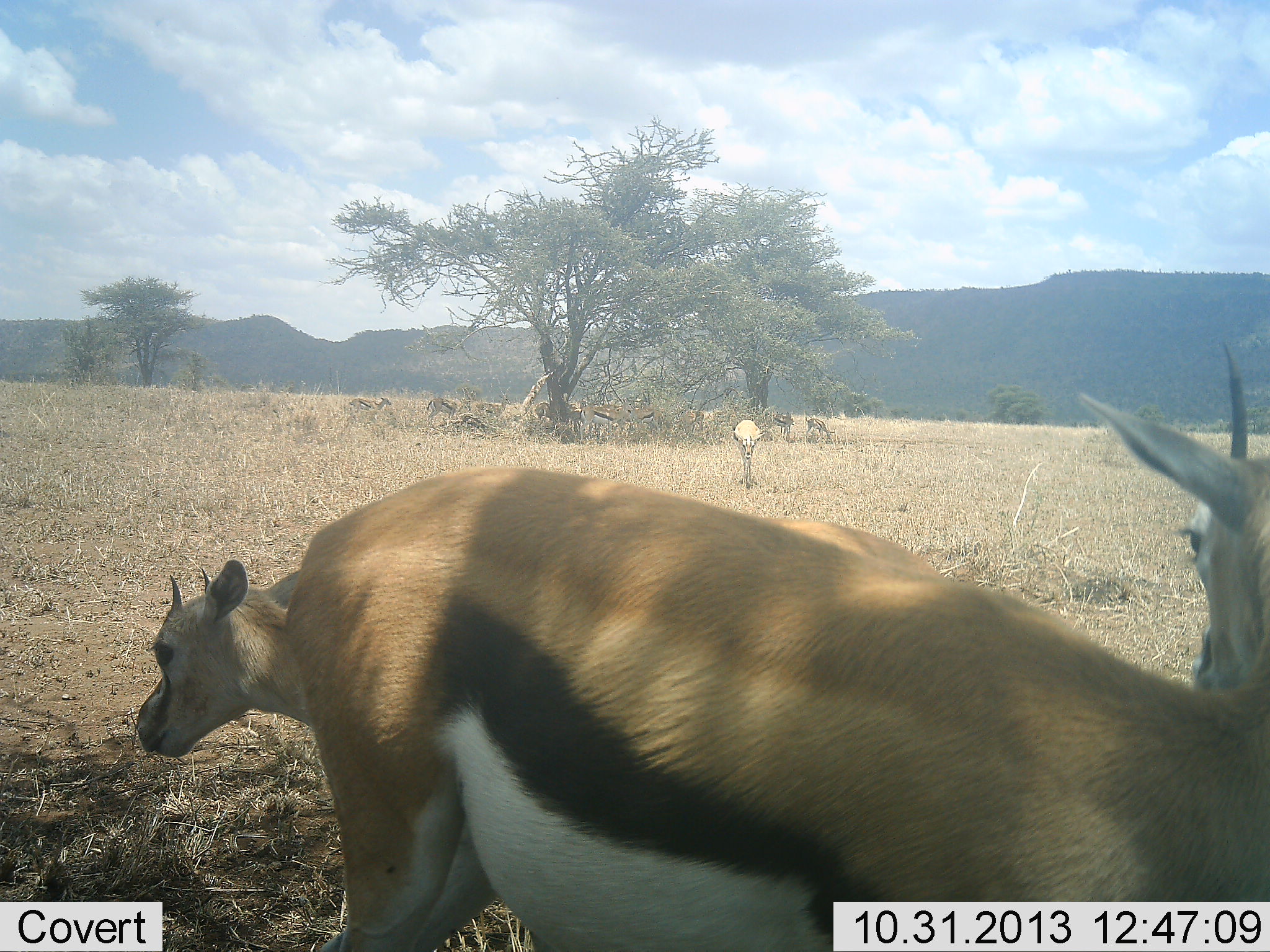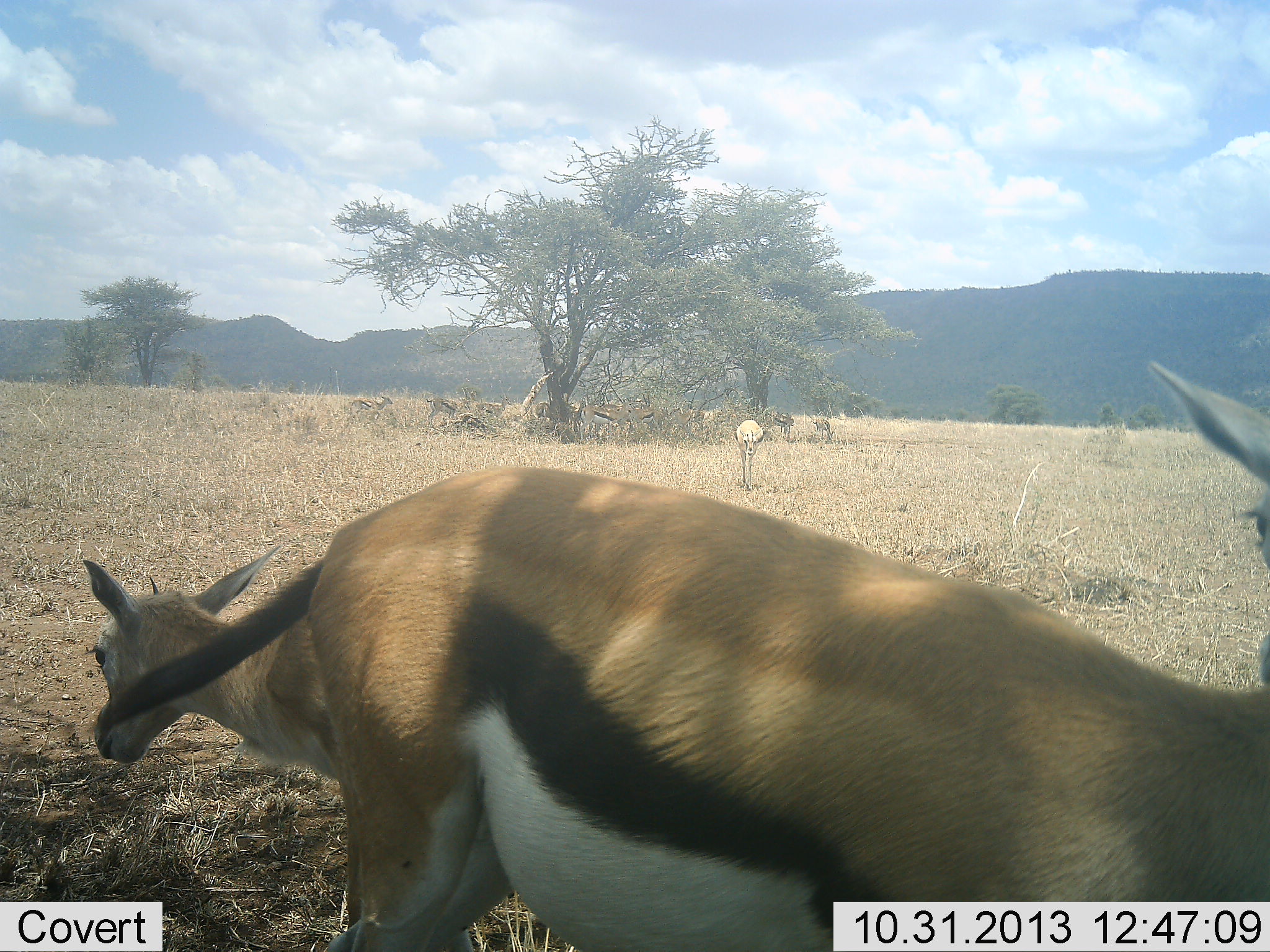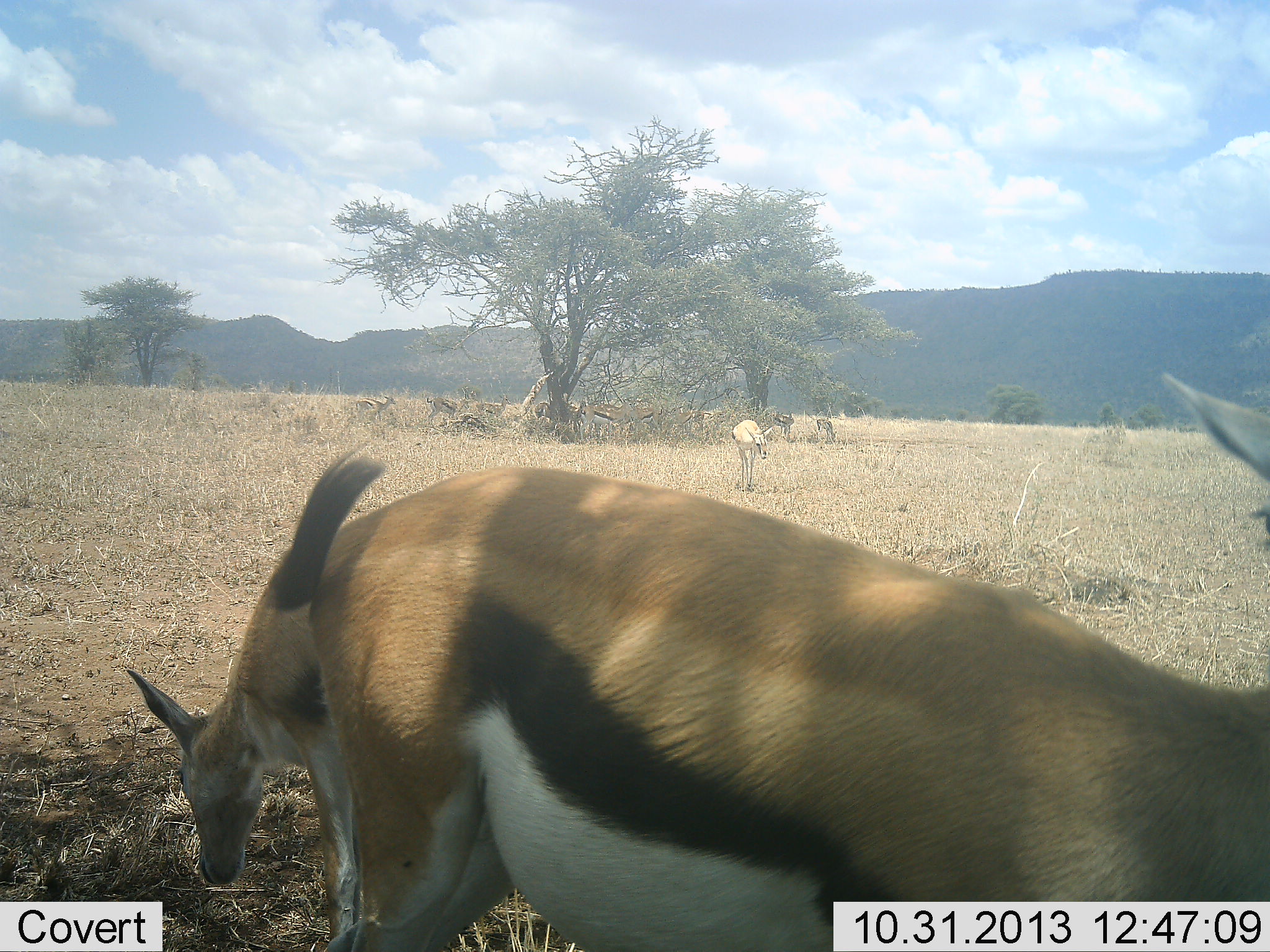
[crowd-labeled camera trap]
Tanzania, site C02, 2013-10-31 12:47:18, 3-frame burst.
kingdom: Animalia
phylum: Chordata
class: Mammalia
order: Artiodactyla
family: Bovidae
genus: Eudorcas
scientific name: Eudorcas thomsonii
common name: thomson's gazelle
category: gazellethomsons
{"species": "gazellethomsons (thomson's gazelle) (Eudorcas thomsonii)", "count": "9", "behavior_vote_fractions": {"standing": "80%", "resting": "0%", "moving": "50%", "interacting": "0%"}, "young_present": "70%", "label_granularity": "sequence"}